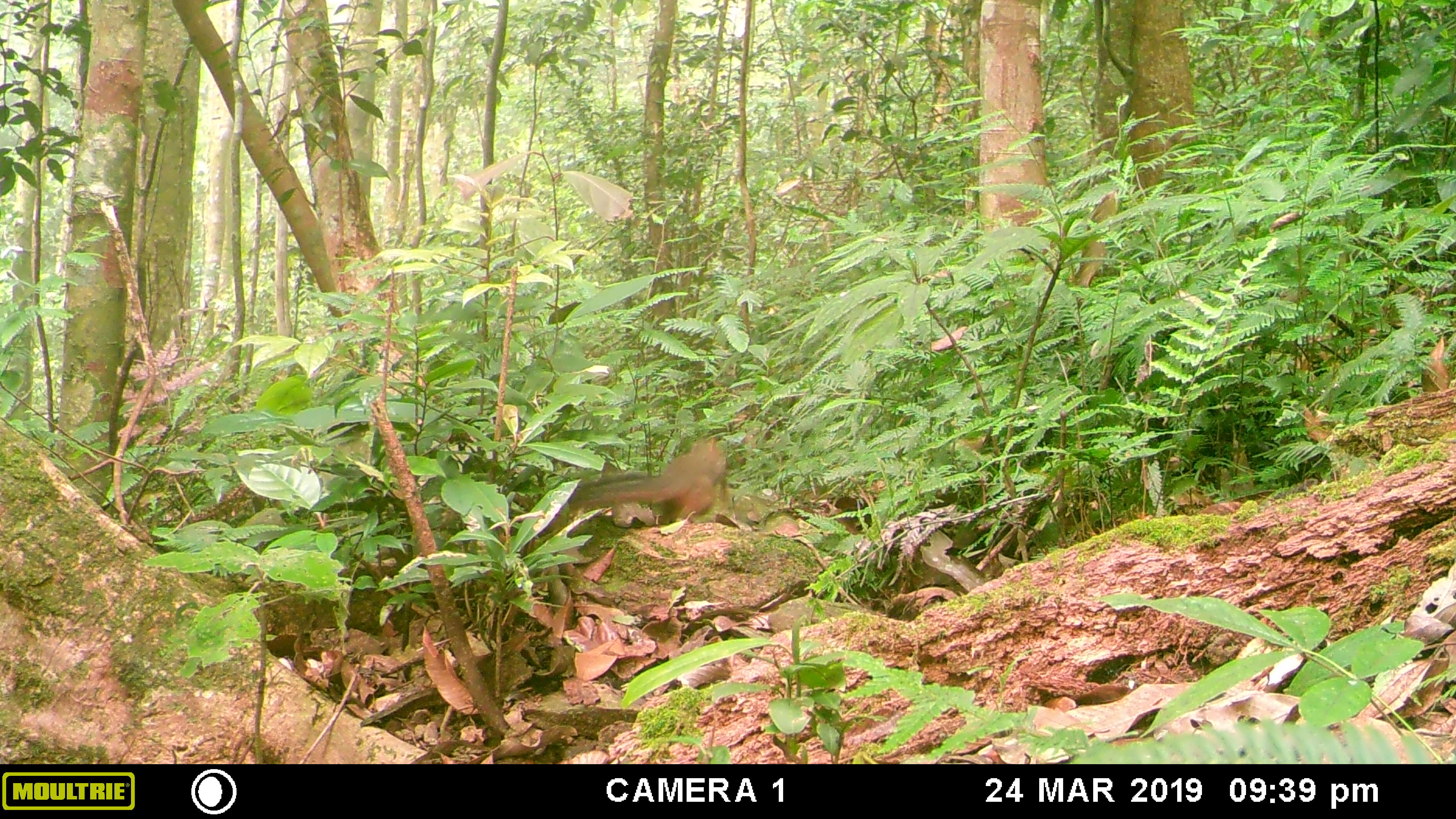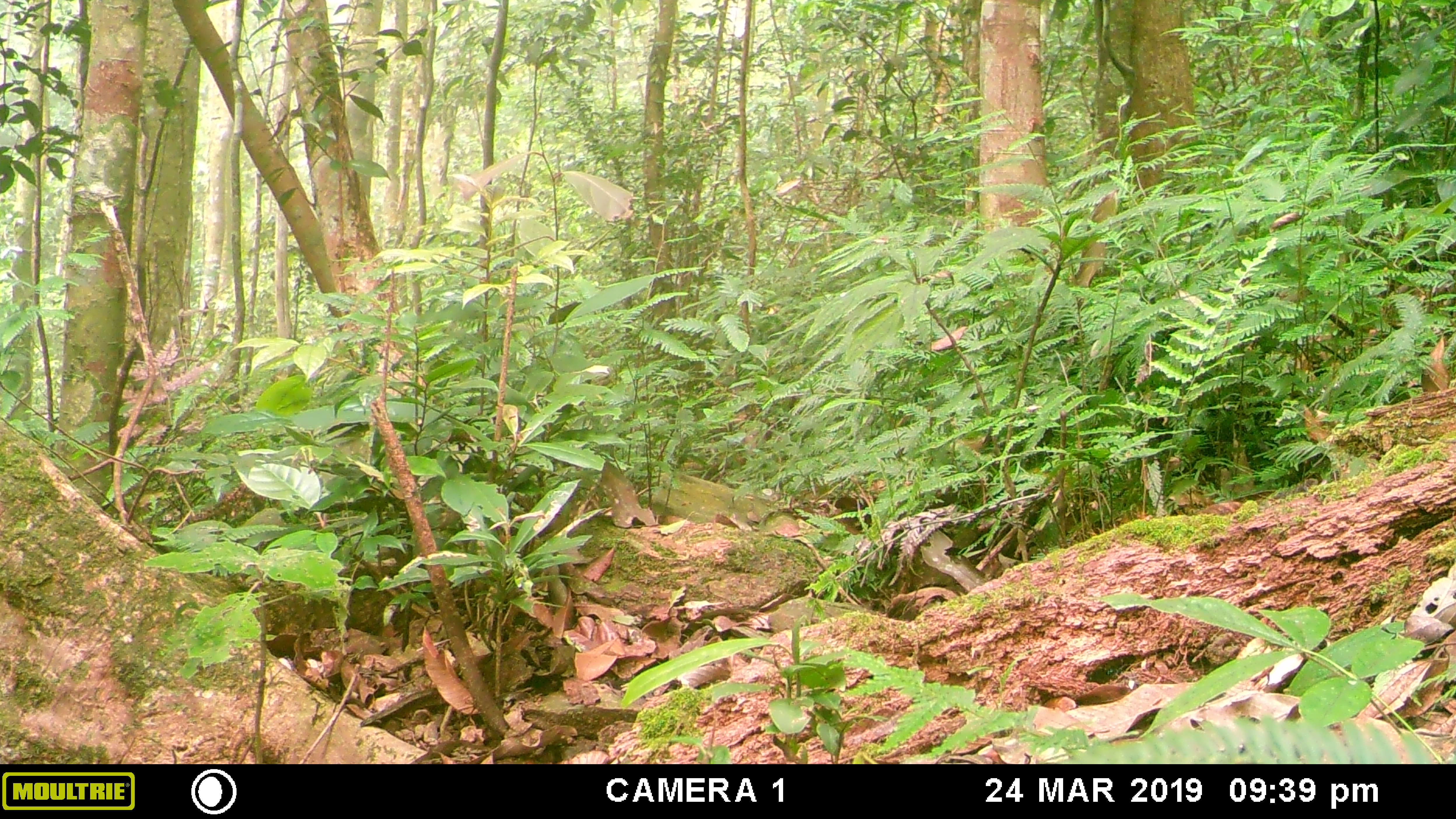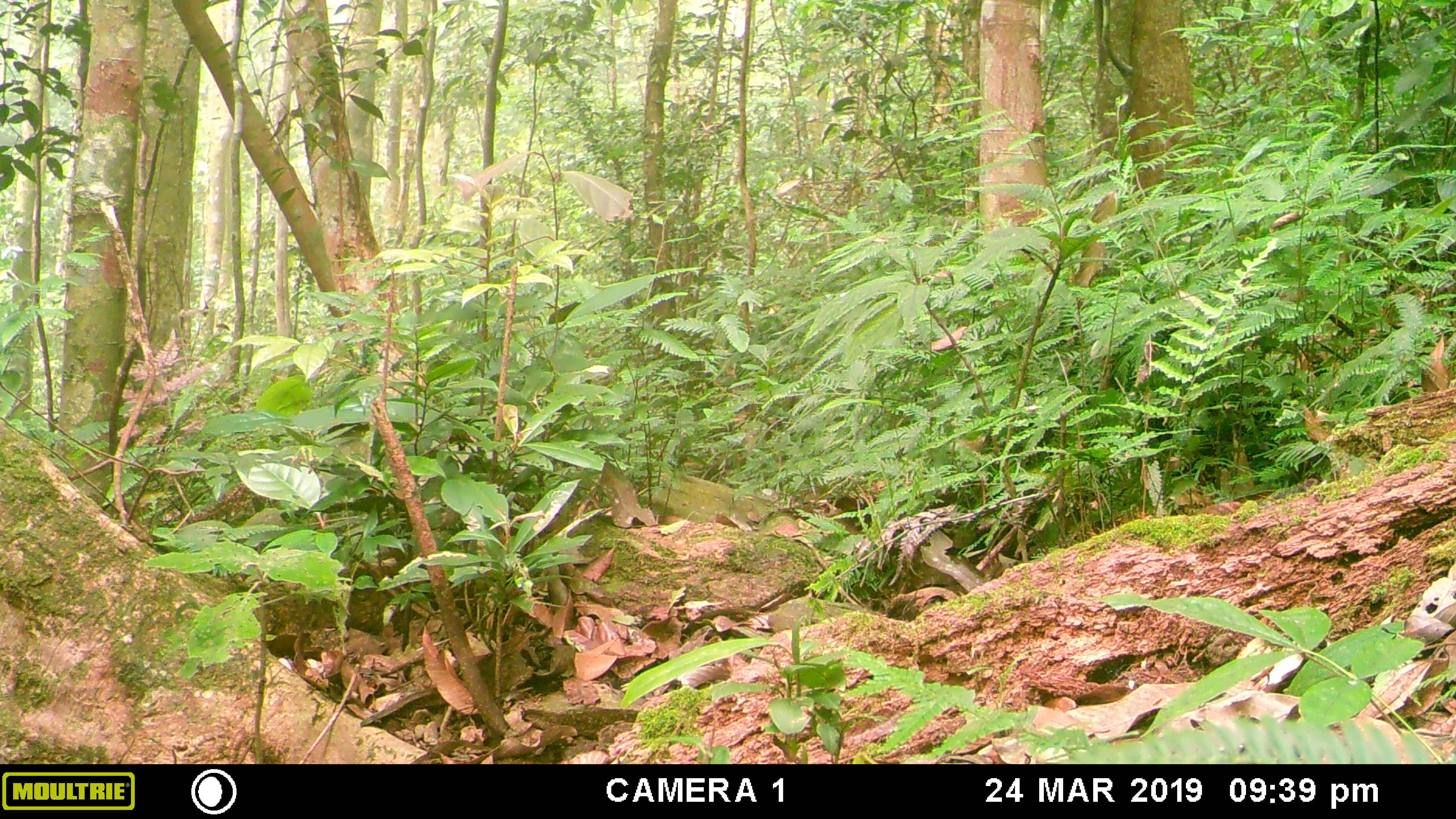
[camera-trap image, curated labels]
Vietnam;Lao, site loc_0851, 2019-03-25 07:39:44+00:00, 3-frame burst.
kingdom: Animalia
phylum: Chordata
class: Mammalia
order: Rodentia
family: Sciuridae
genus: Dremomys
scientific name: Dremomys rufigenis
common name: red-cheeked squirrel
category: red cheeked squirrel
Red cheeked squirrel (red-cheeked squirrel) (Dremomys rufigenis). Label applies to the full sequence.